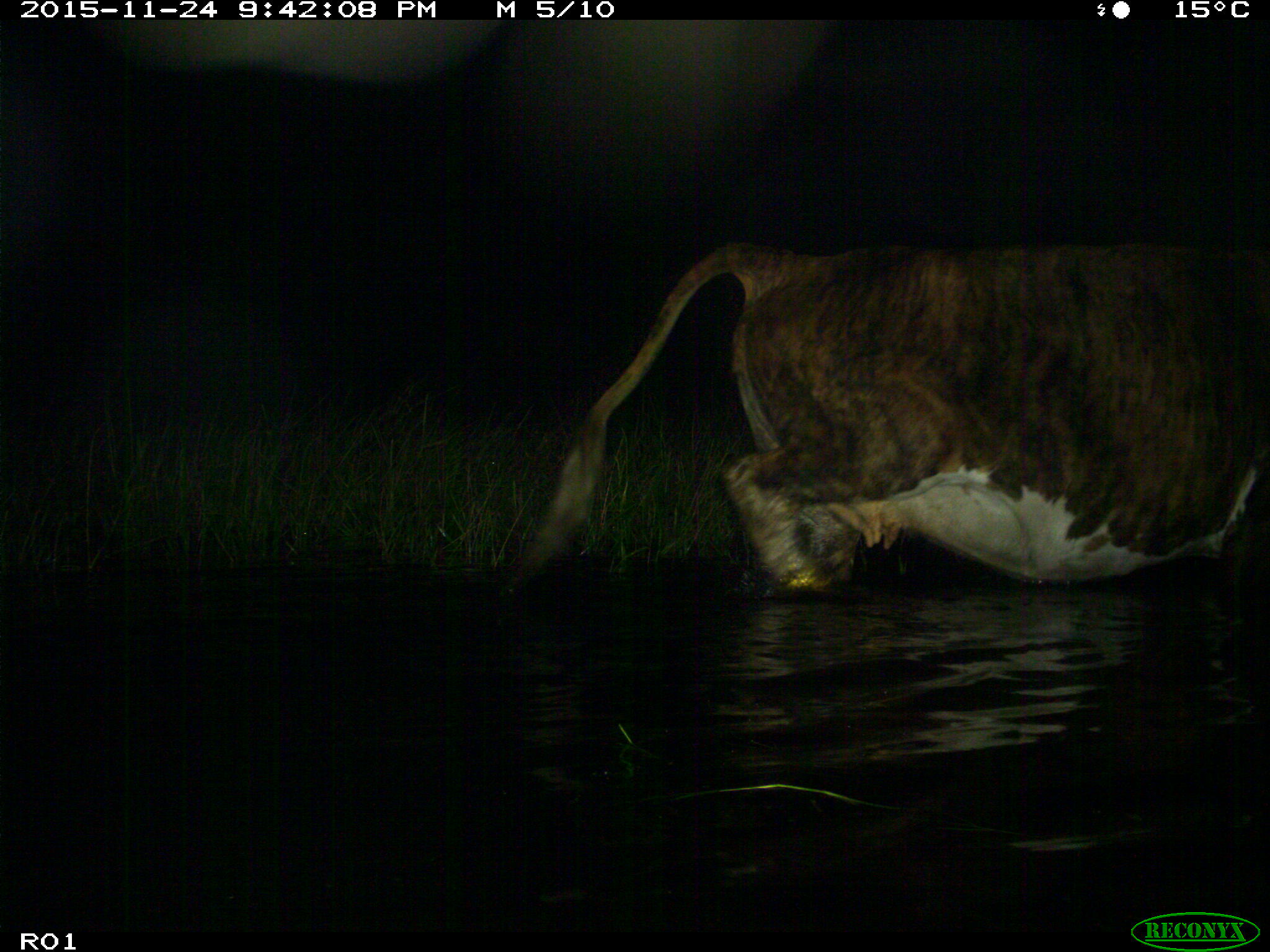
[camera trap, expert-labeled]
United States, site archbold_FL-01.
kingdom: Animalia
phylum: Chordata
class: Mammalia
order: Artiodactyla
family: Bovidae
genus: Bos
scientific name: Bos taurus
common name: domestic cow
Bos taurus (domestic cow).